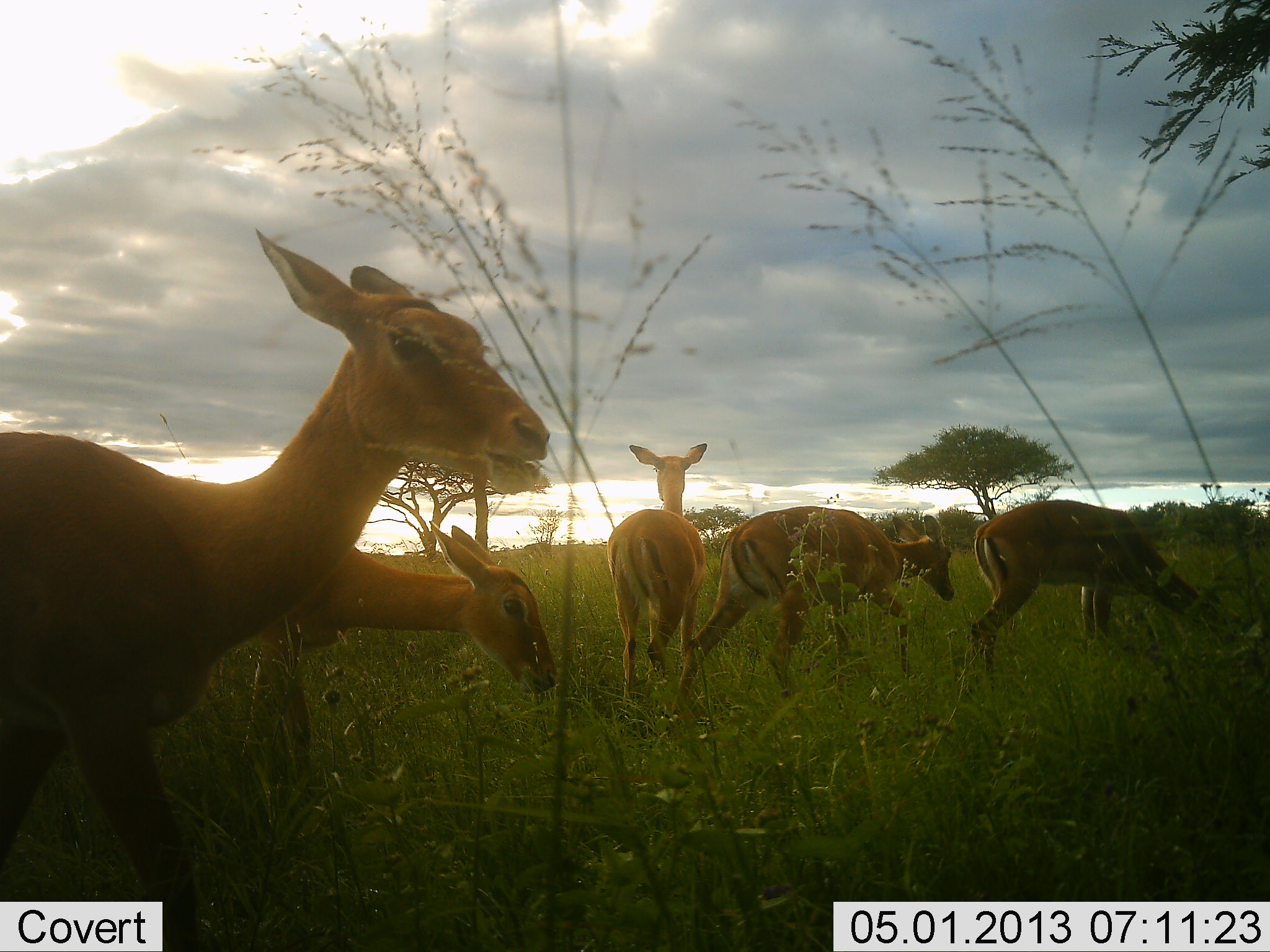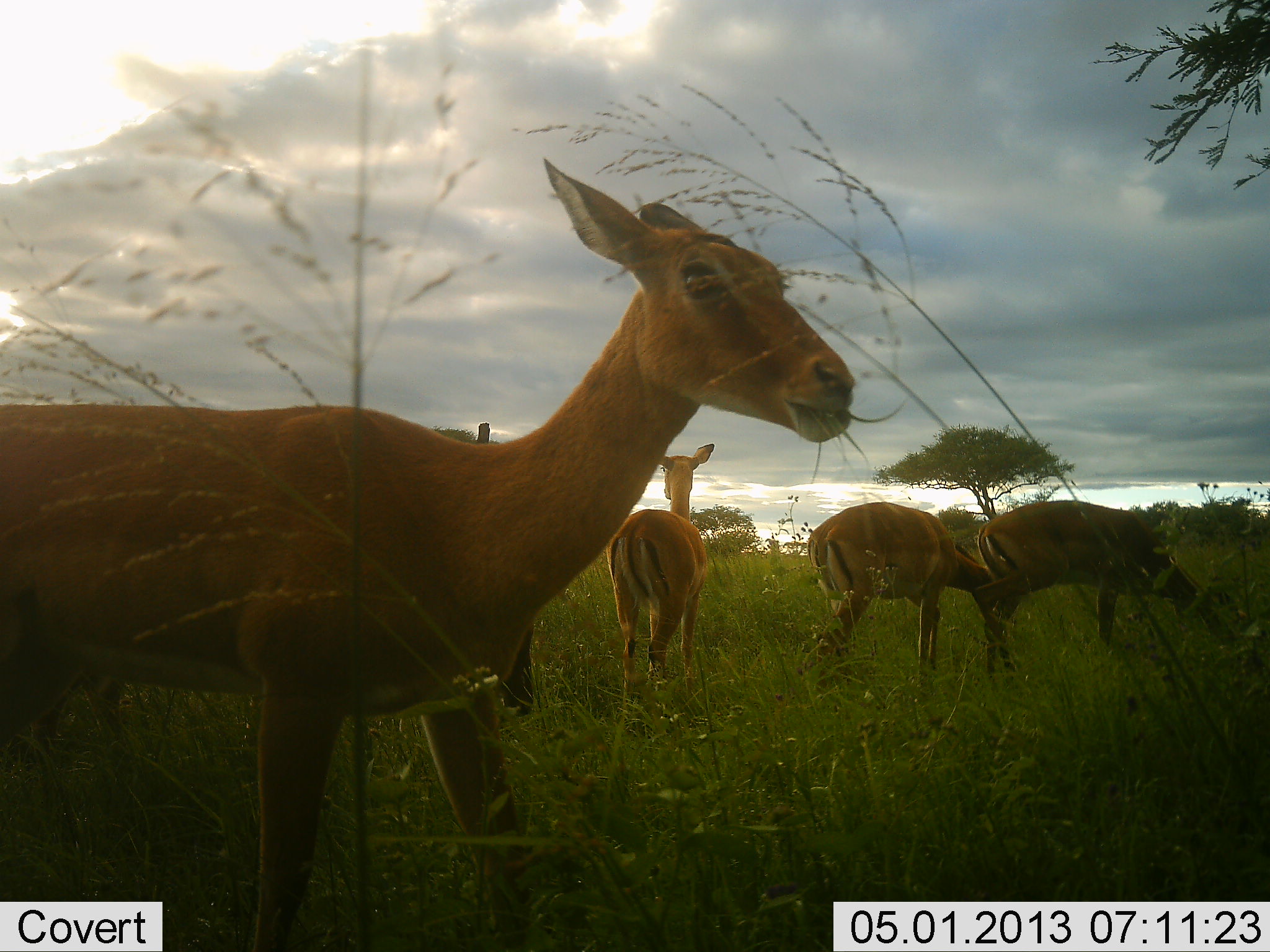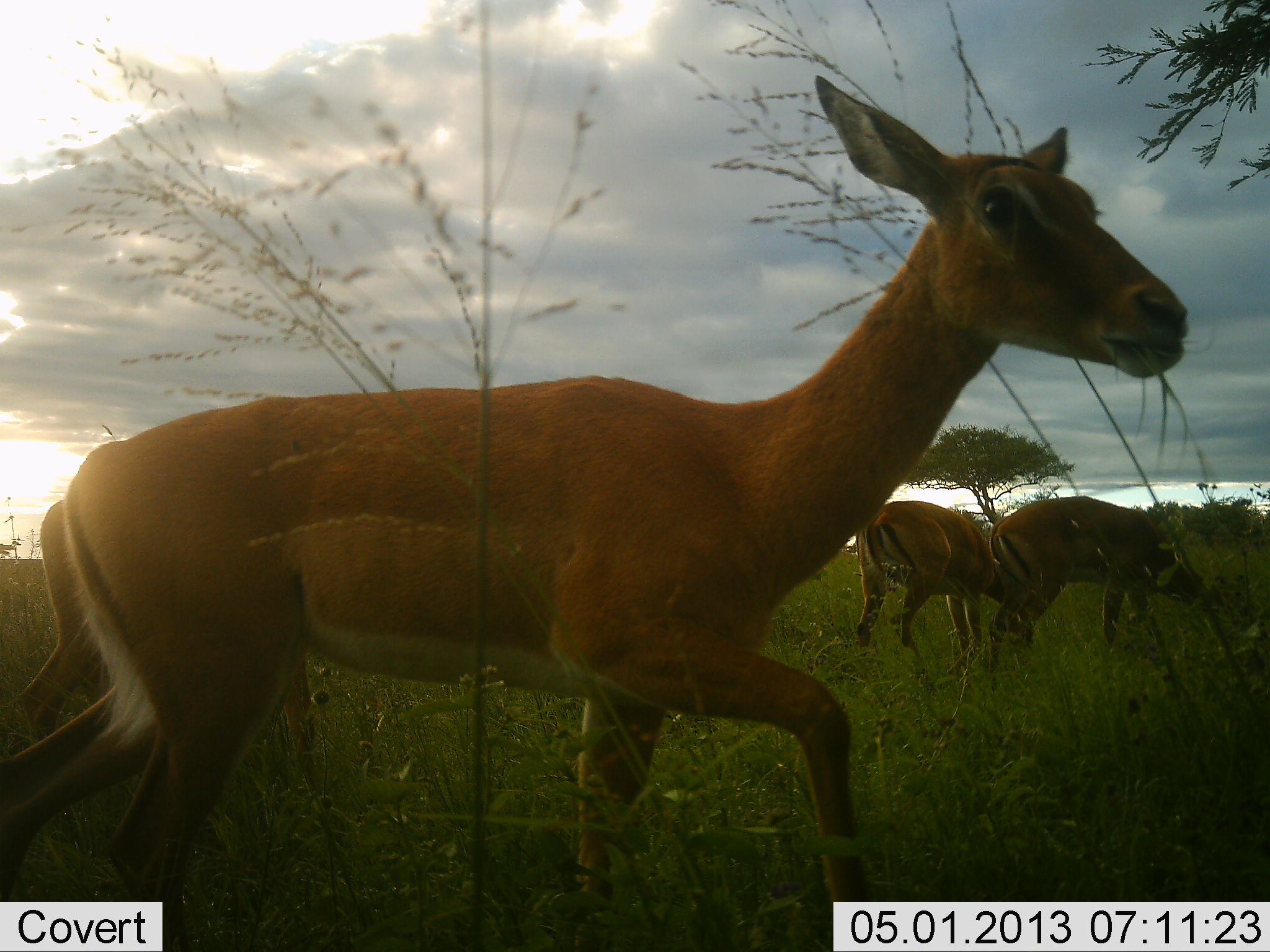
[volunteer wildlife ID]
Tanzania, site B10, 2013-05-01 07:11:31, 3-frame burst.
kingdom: Animalia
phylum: Chordata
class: Mammalia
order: Artiodactyla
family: Bovidae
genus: Aepyceros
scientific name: Aepyceros melampus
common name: impala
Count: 5.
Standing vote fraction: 60%.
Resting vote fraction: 0%.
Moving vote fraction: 70%.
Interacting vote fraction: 0%.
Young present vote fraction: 0%.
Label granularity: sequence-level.